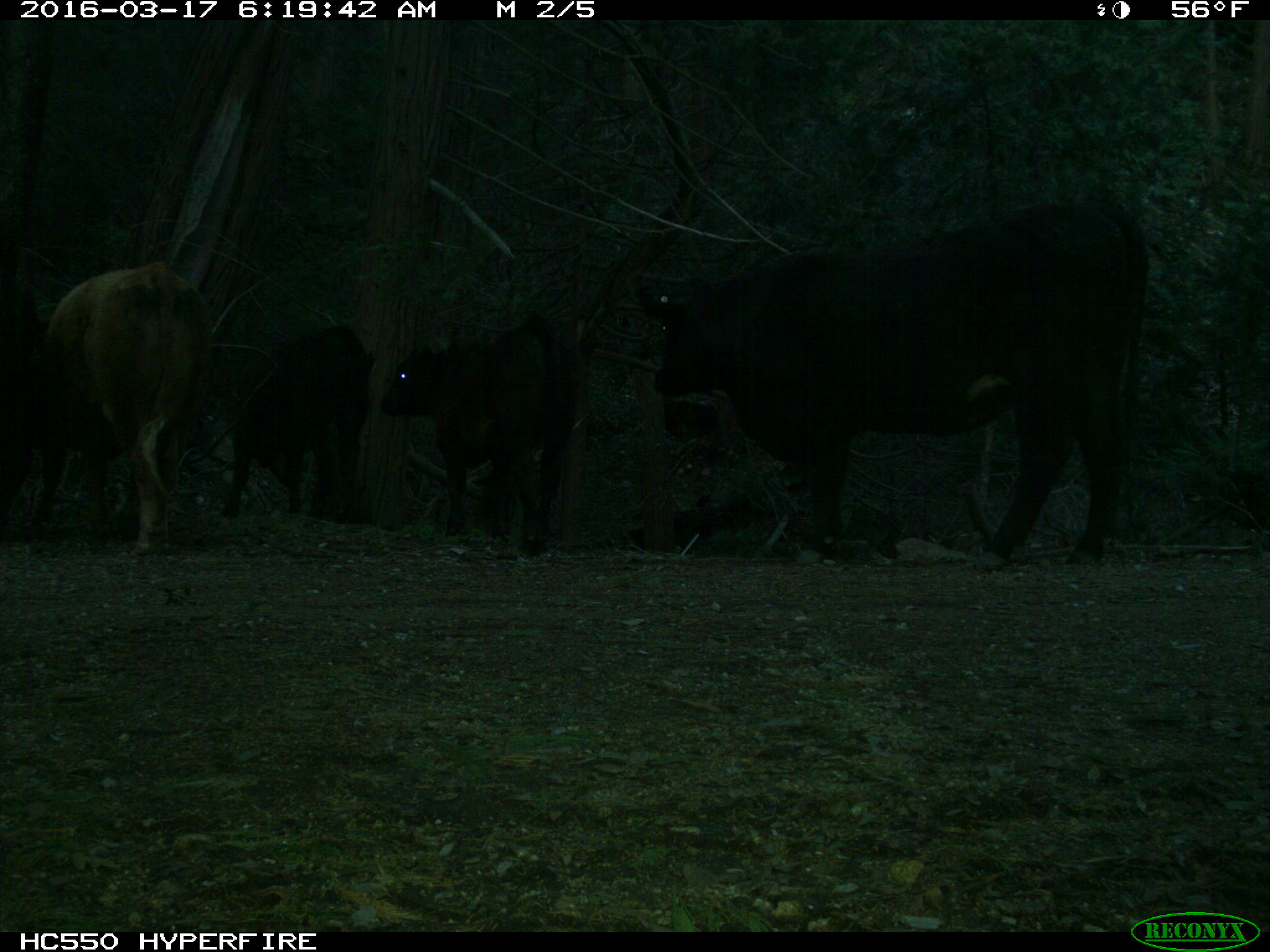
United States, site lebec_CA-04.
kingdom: Animalia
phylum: Chordata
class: Mammalia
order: Artiodactyla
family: Bovidae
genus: Bos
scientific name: Bos taurus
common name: domestic cow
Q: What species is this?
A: Bos taurus (domestic cow).